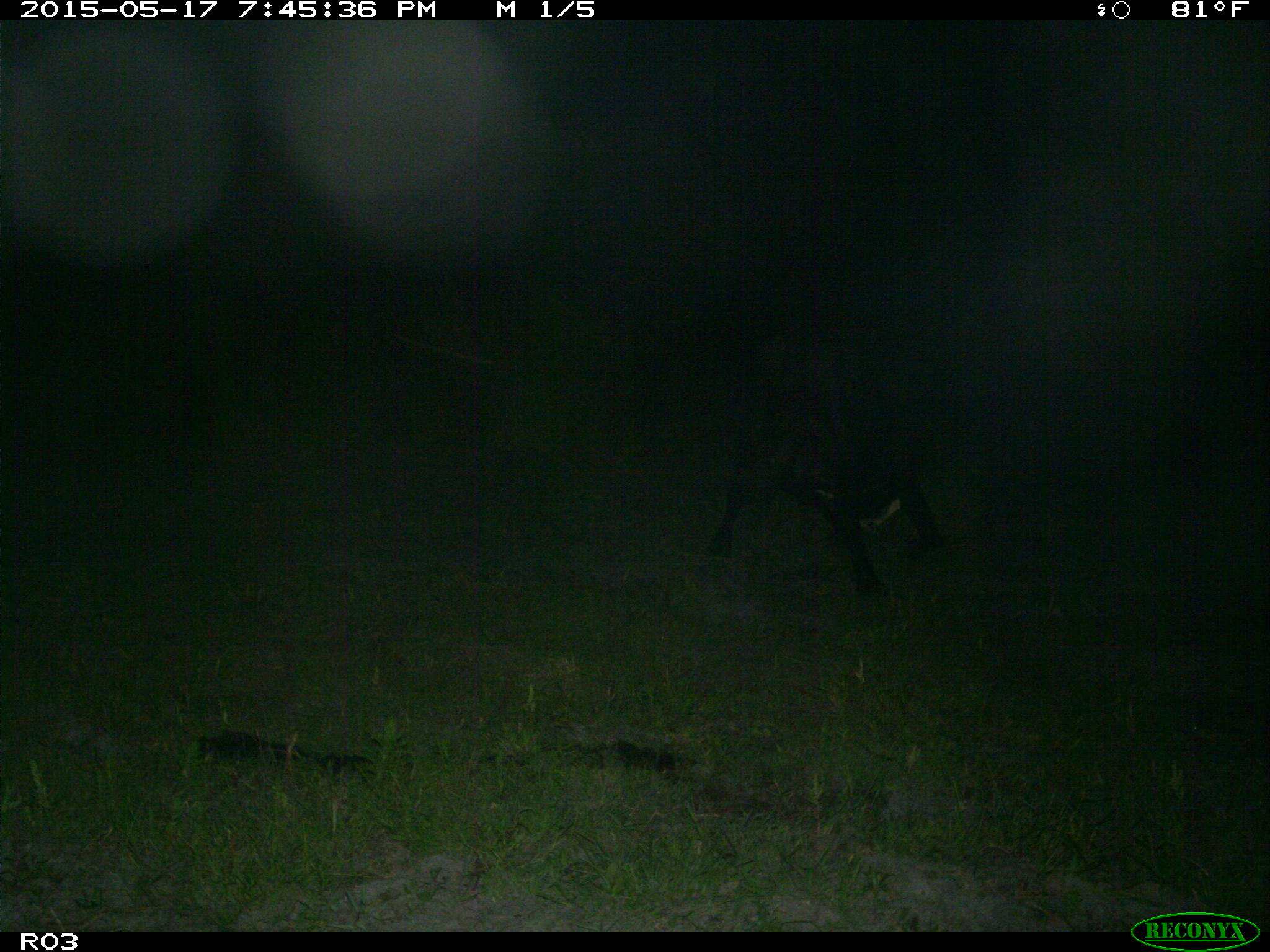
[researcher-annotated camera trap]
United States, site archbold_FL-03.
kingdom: Animalia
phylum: Chordata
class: Mammalia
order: Artiodactyla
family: Bovidae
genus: Bos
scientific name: Bos taurus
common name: domestic cow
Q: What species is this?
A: Bos taurus (domestic cow).